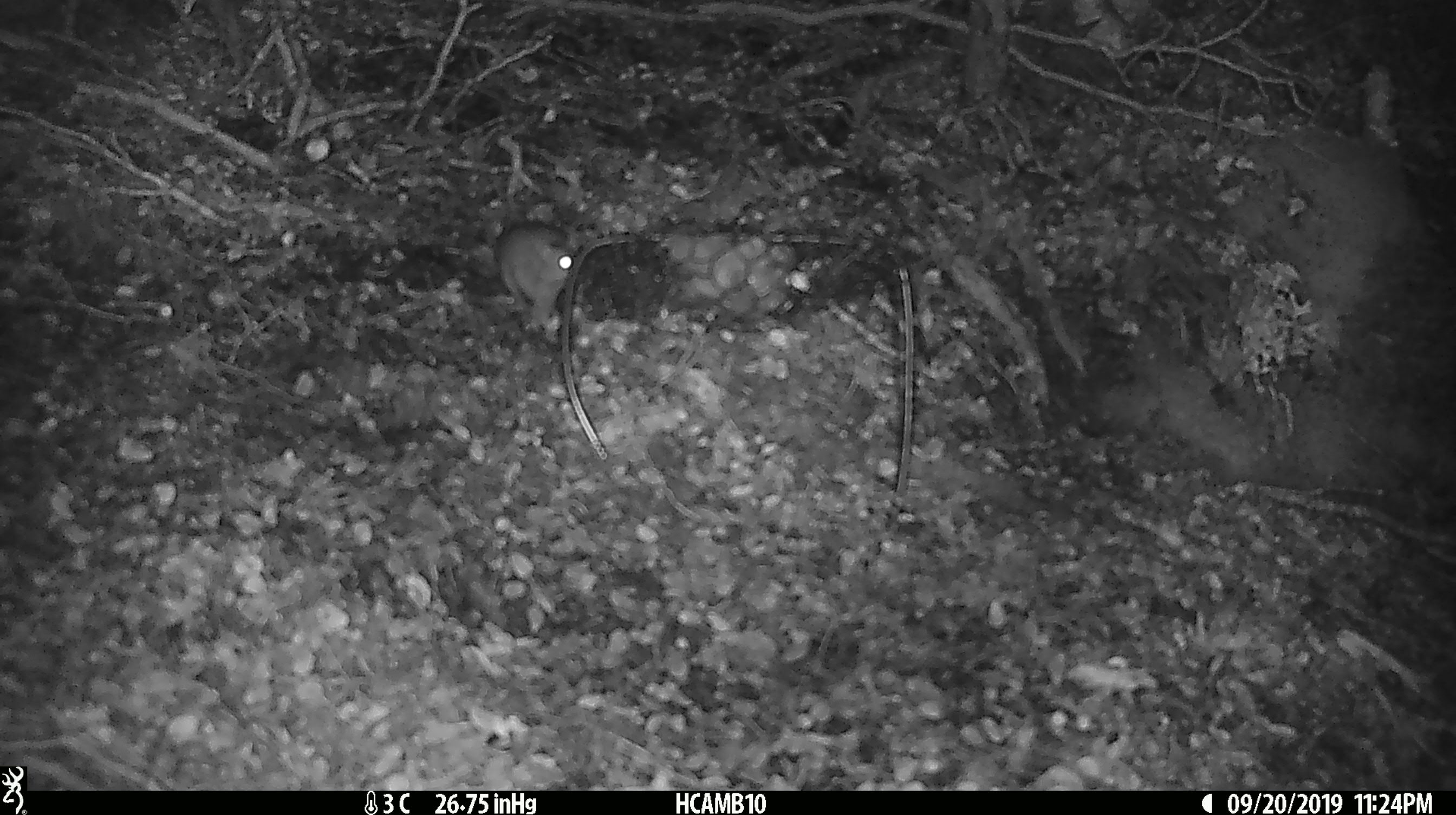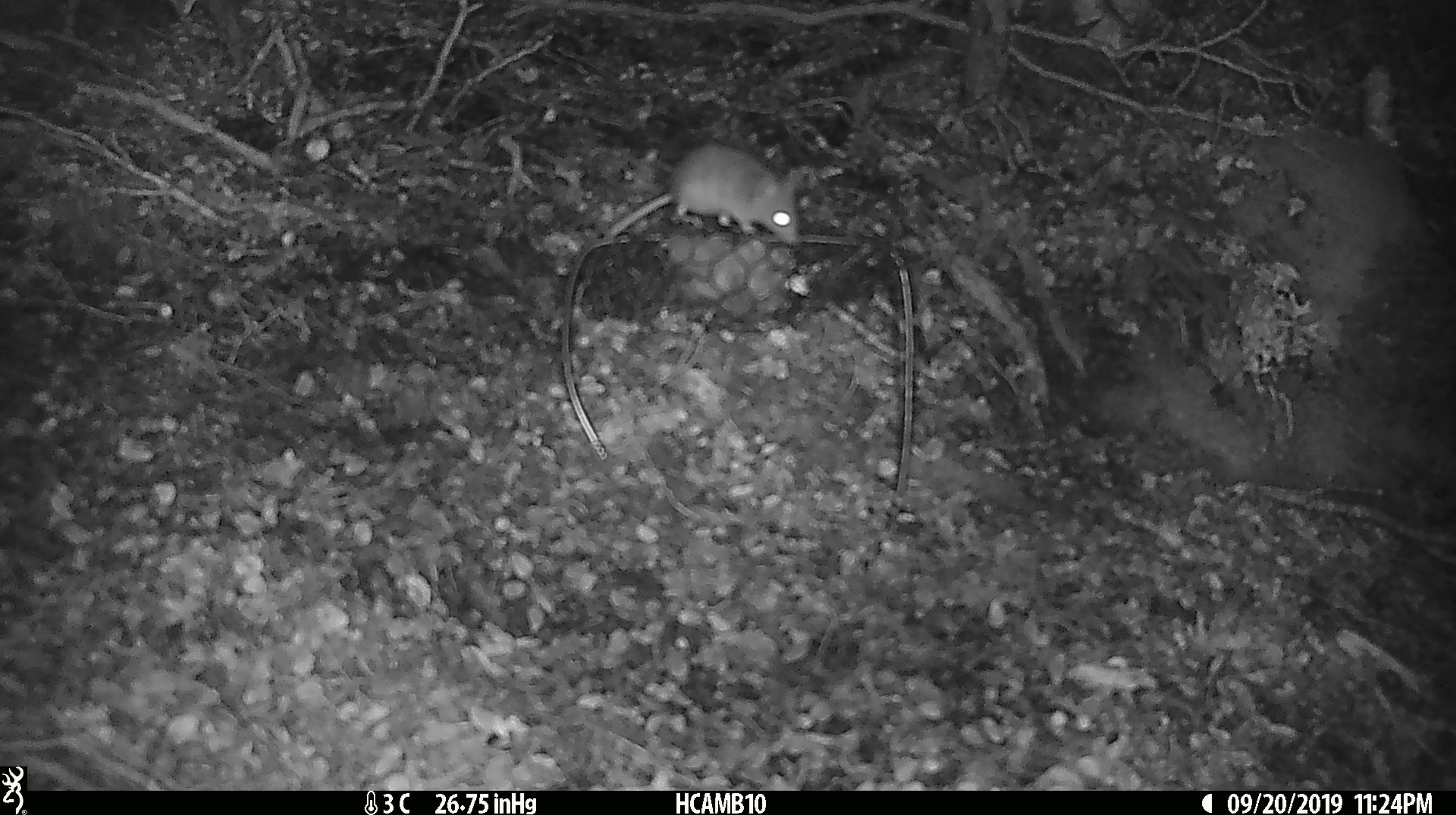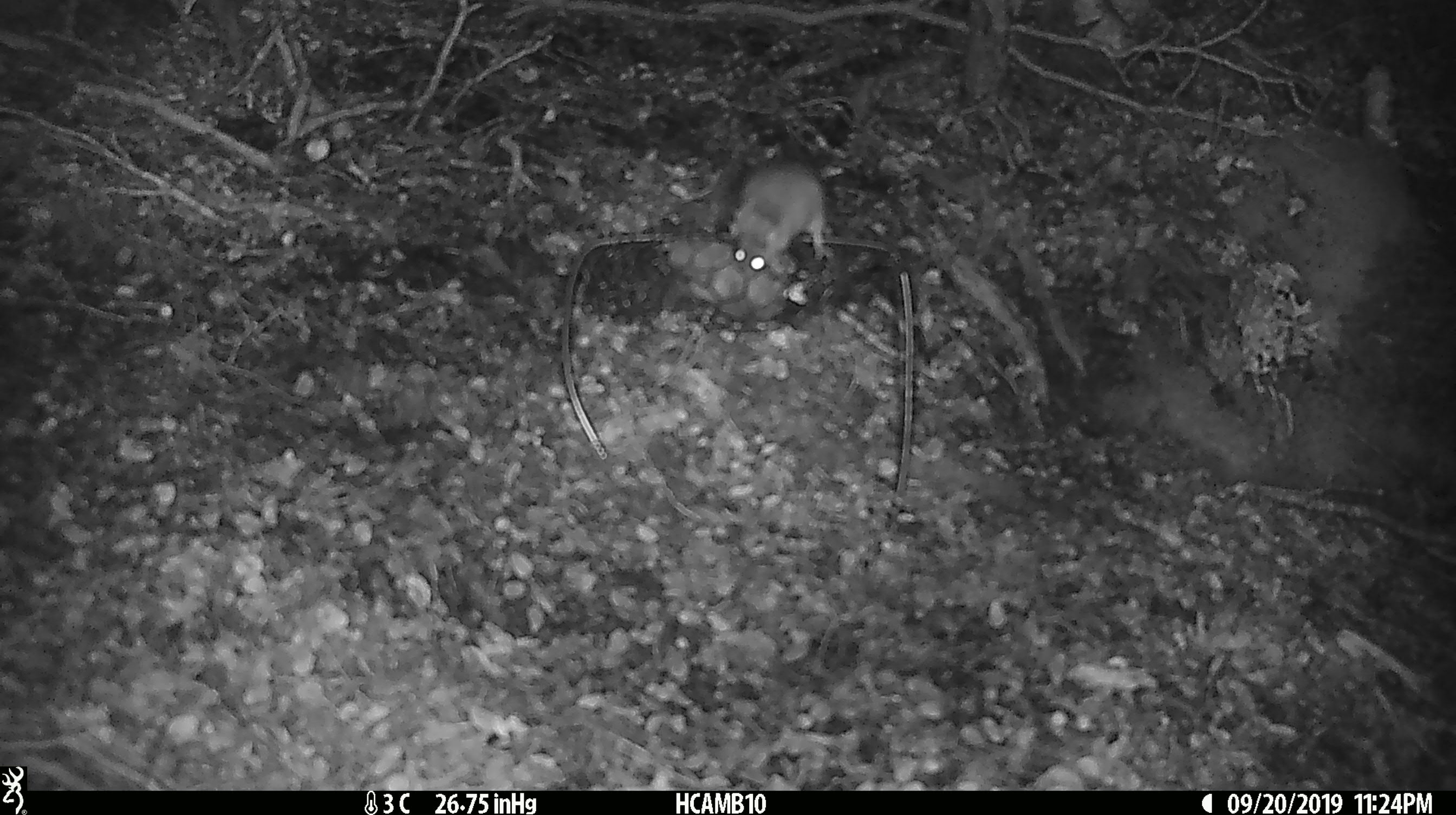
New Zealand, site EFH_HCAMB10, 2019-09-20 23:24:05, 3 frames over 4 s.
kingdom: Animalia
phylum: Chordata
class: Mammalia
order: Rodentia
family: Muridae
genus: Mus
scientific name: Mus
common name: mouse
Mouse (Mus).